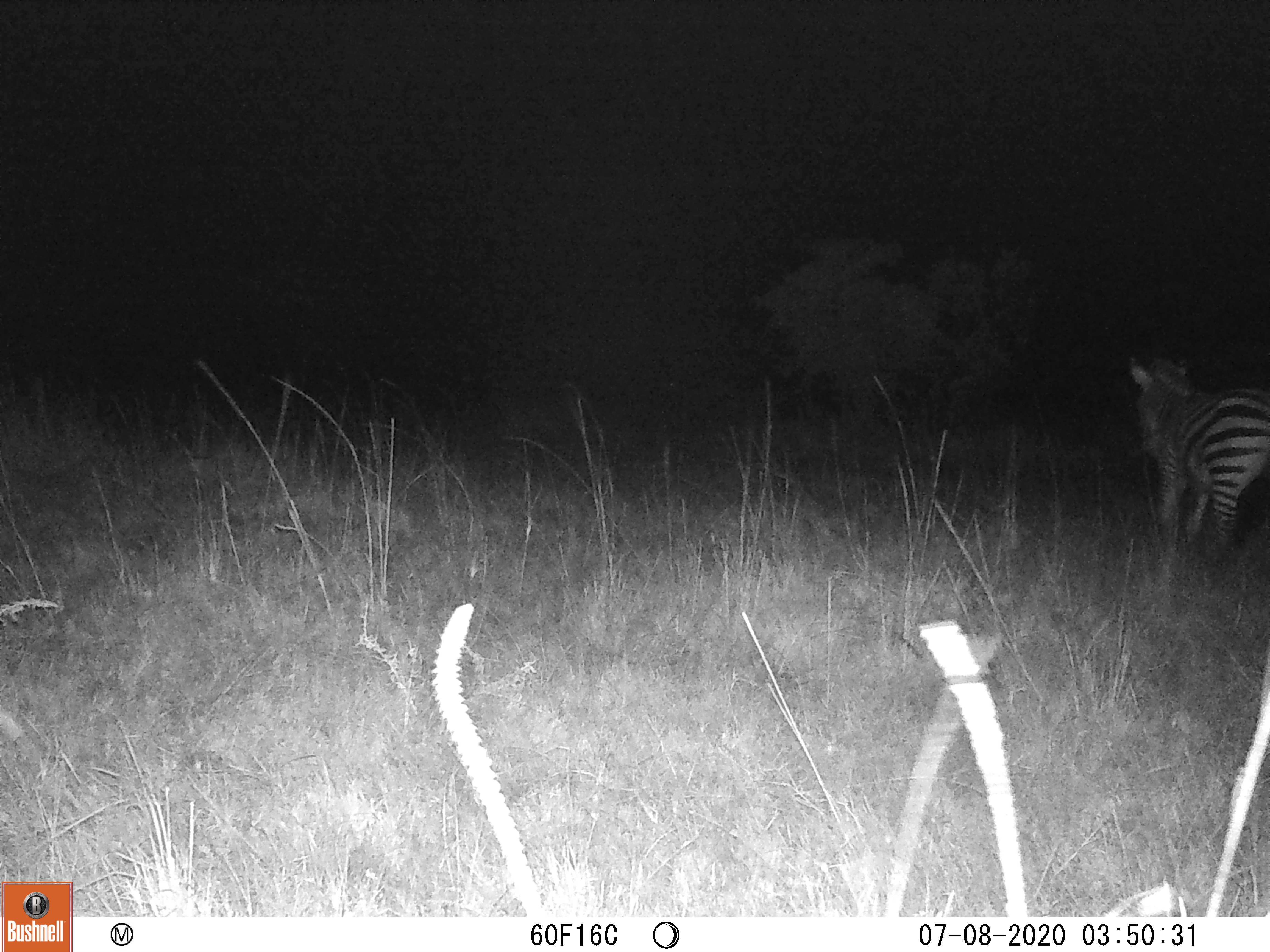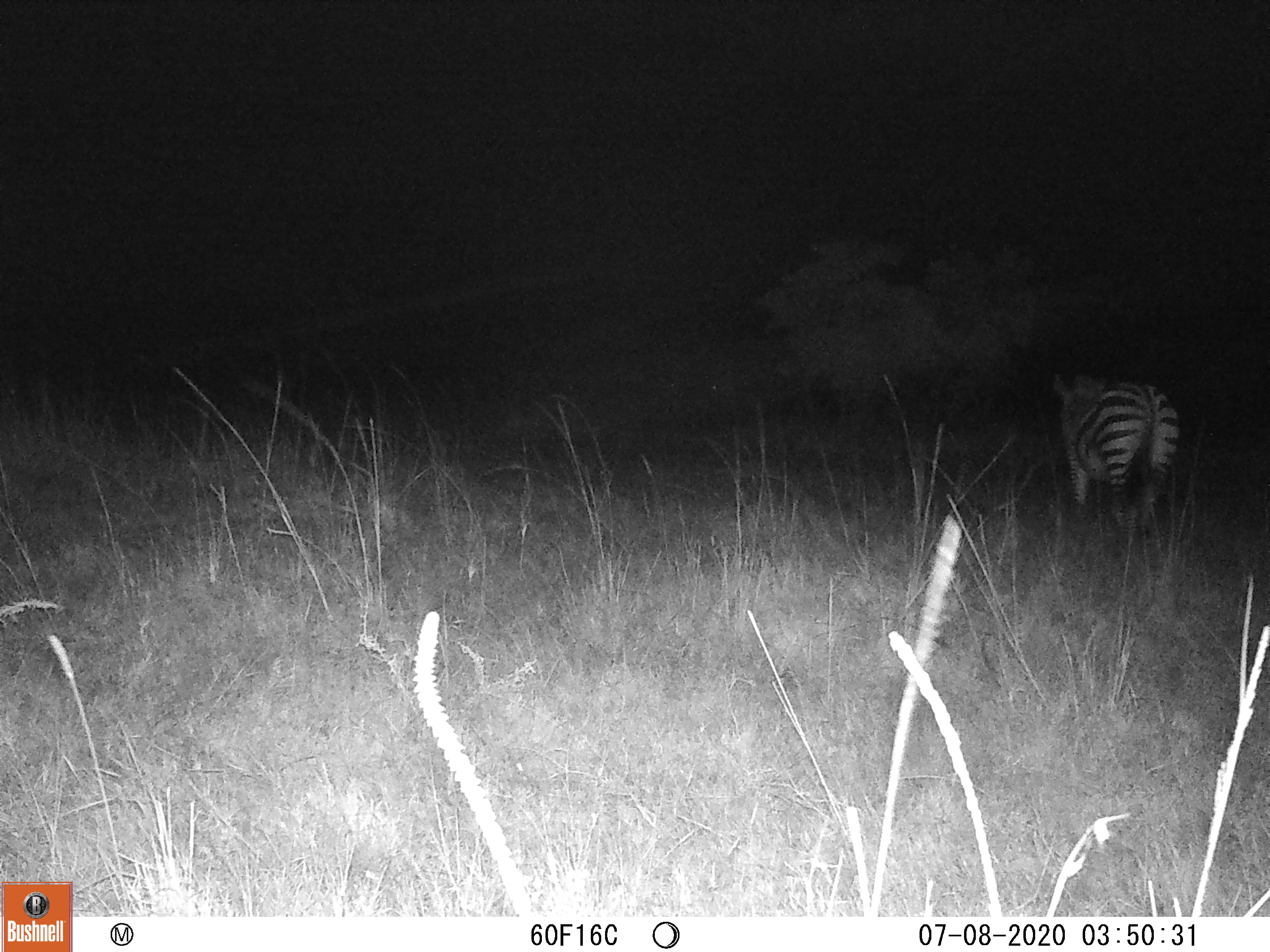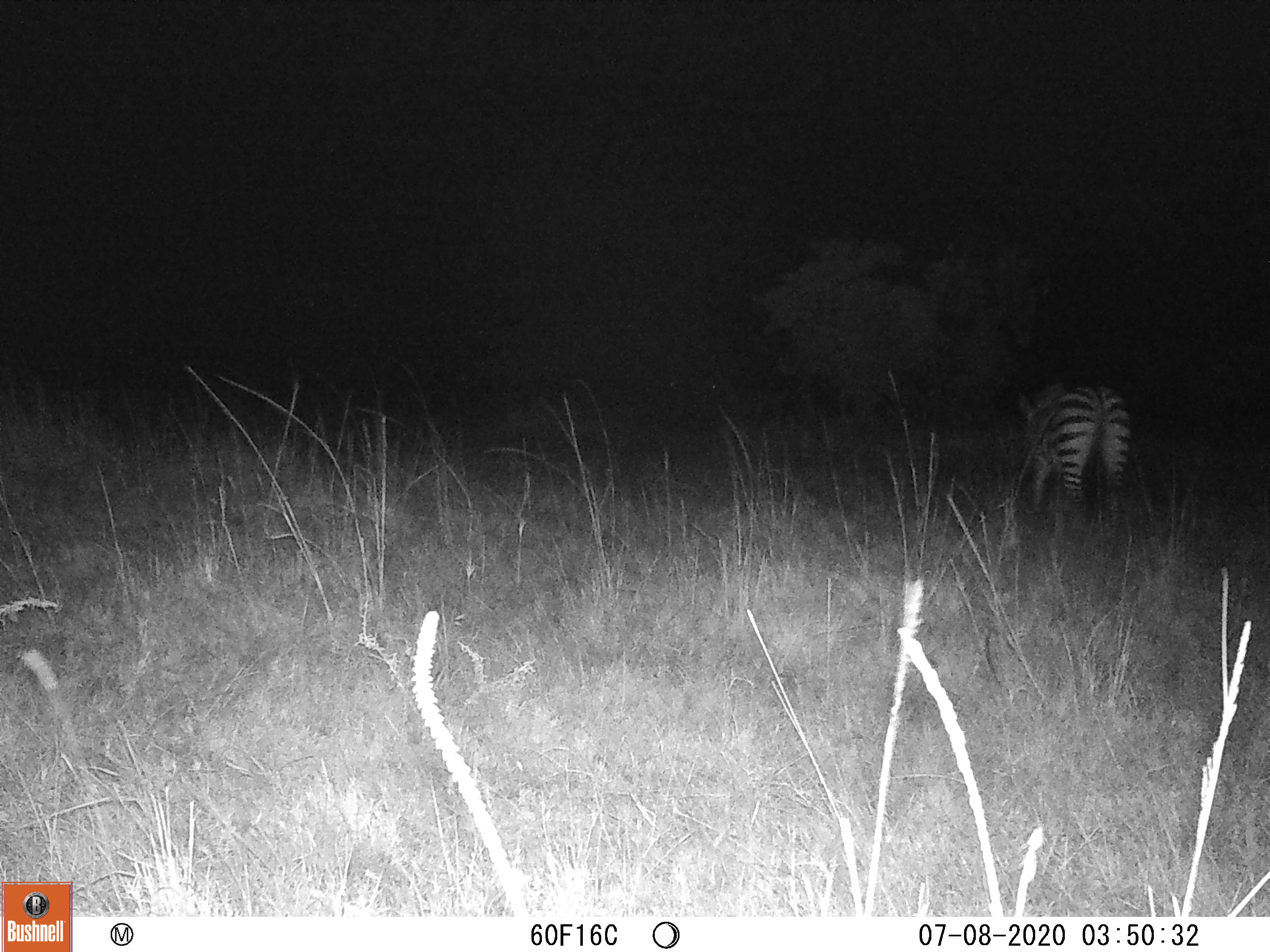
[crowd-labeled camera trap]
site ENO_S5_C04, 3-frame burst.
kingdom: Animalia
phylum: Chordata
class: Mammalia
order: Perissodactyla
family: Equidae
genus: Equus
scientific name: Equus quagga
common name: plains zebra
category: zebraplains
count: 1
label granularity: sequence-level